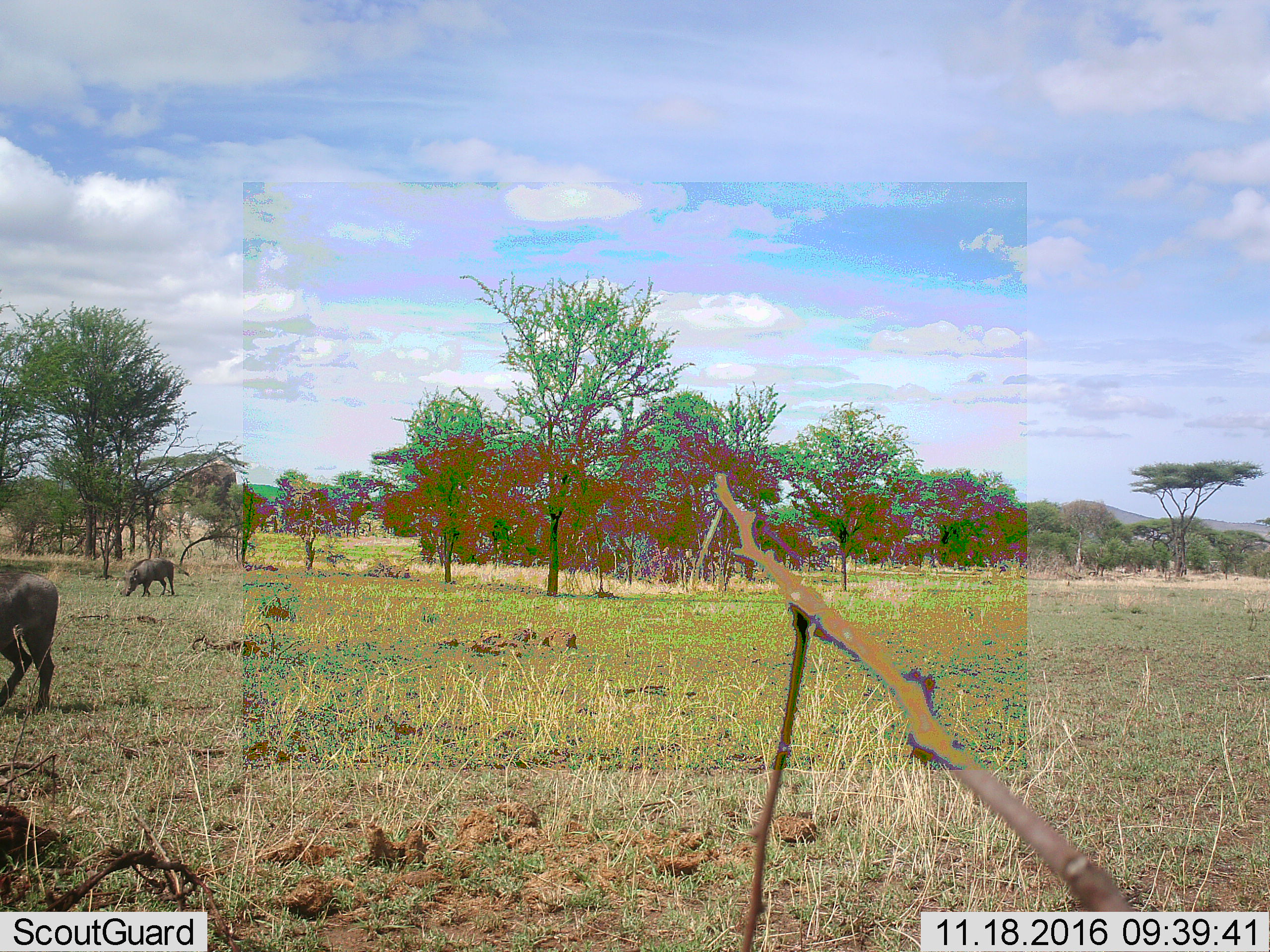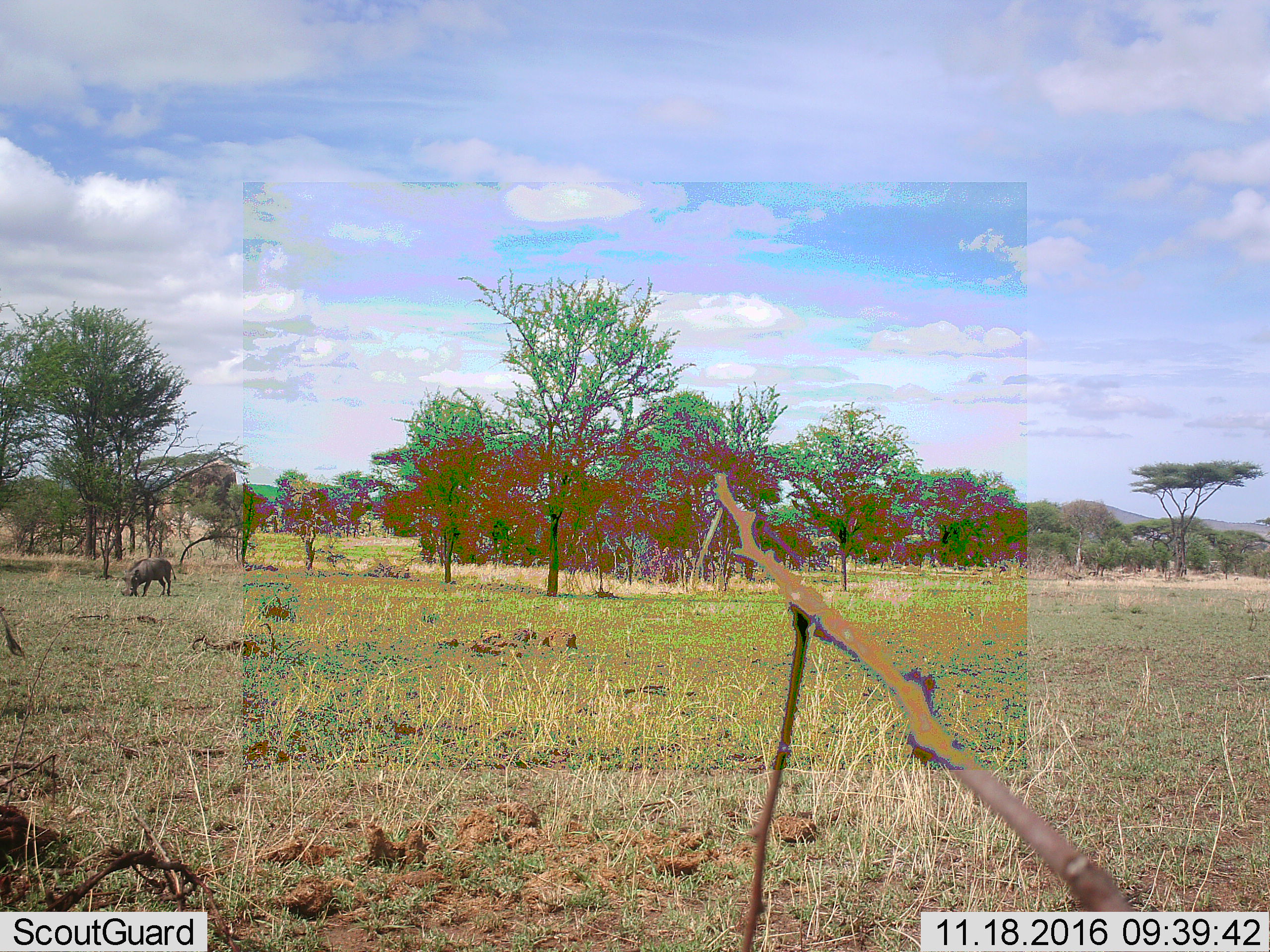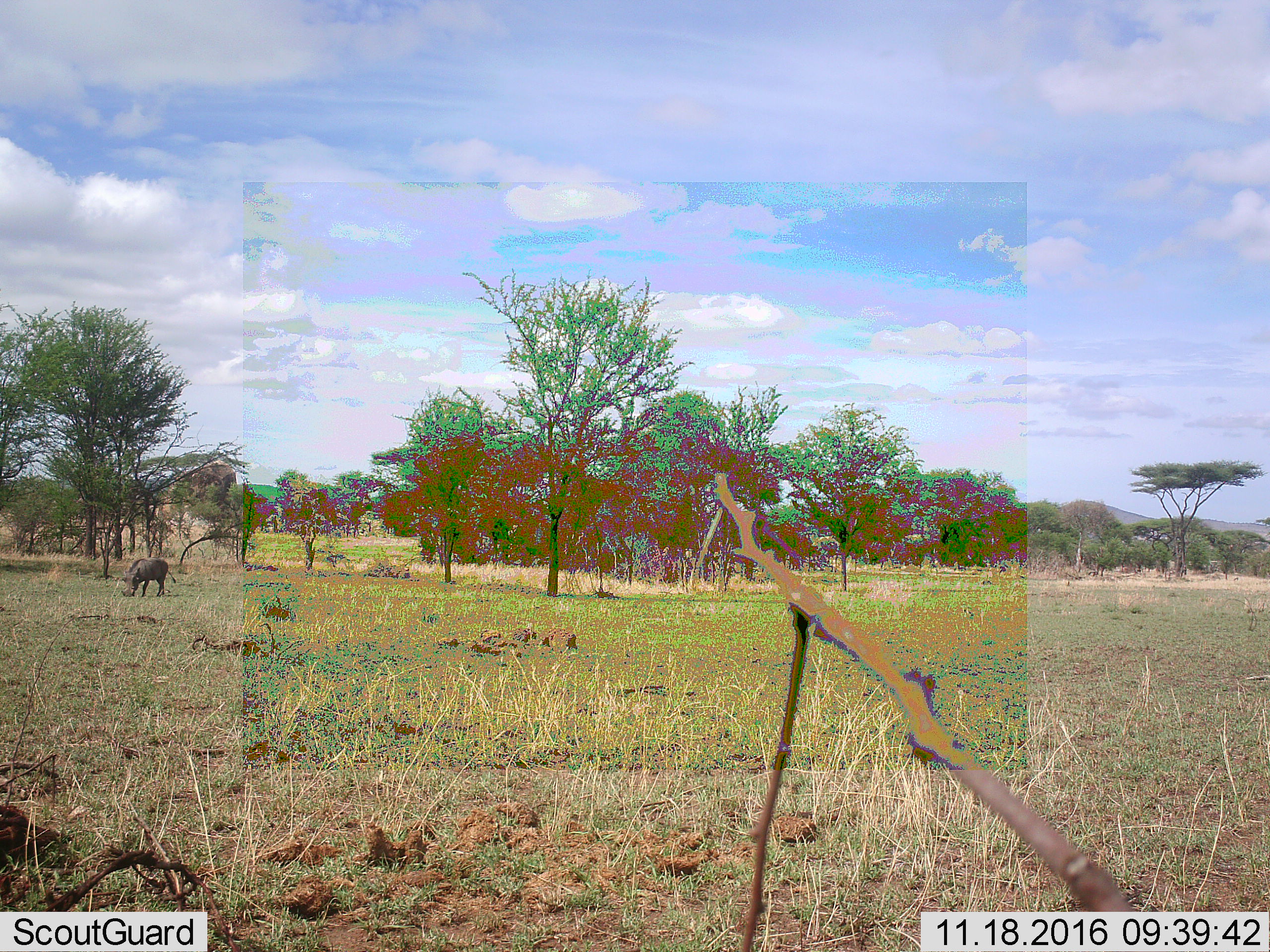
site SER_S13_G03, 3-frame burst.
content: unidentified animal